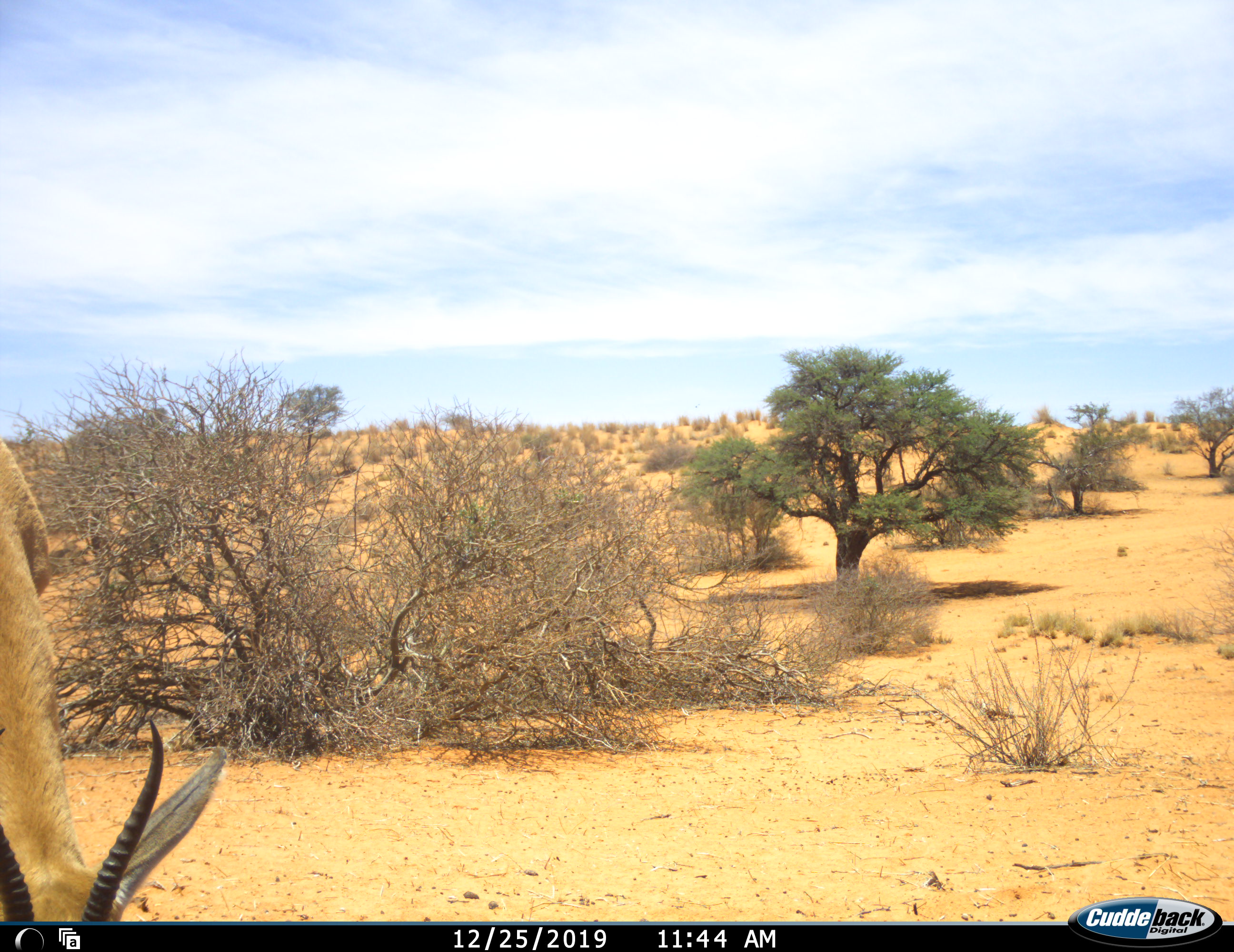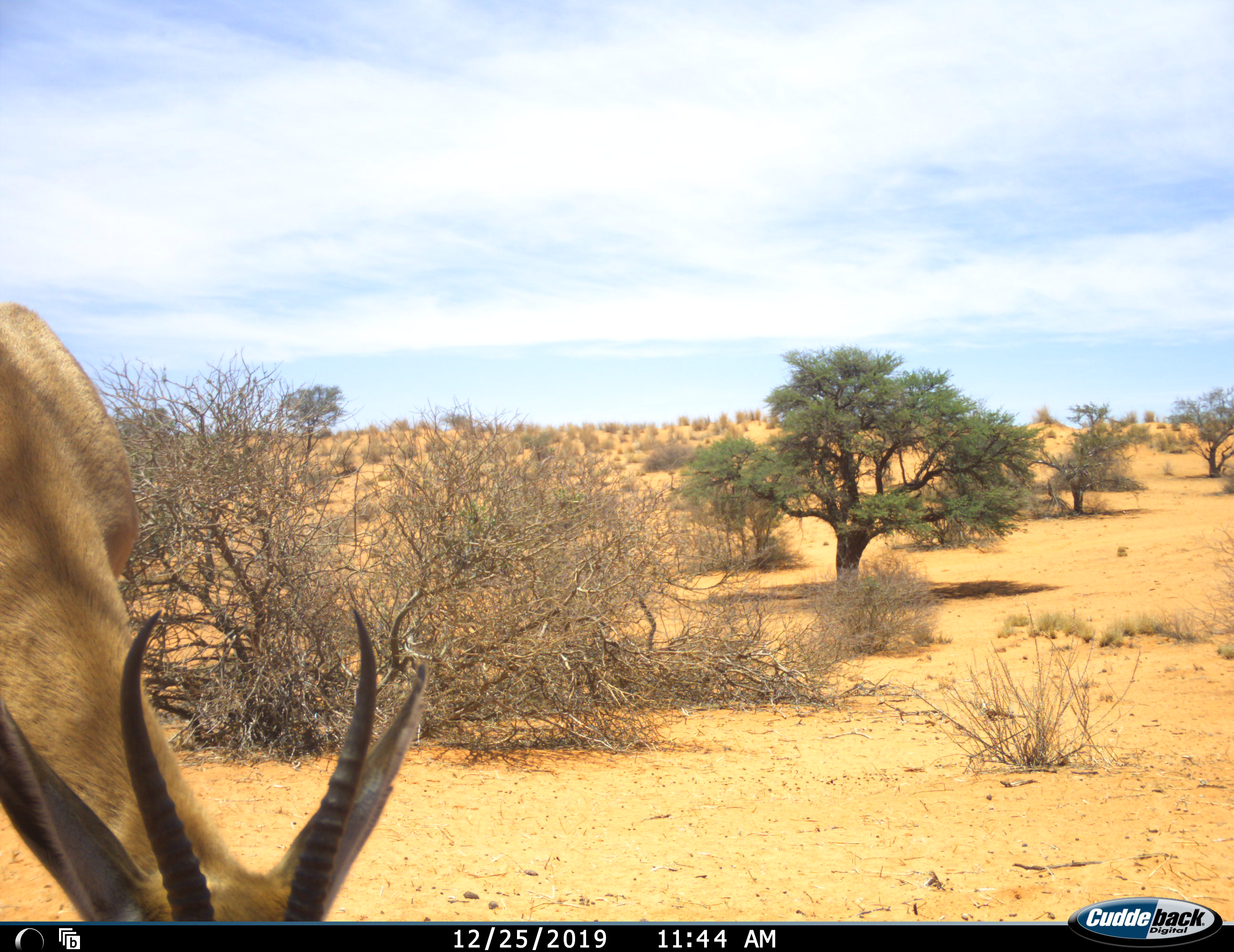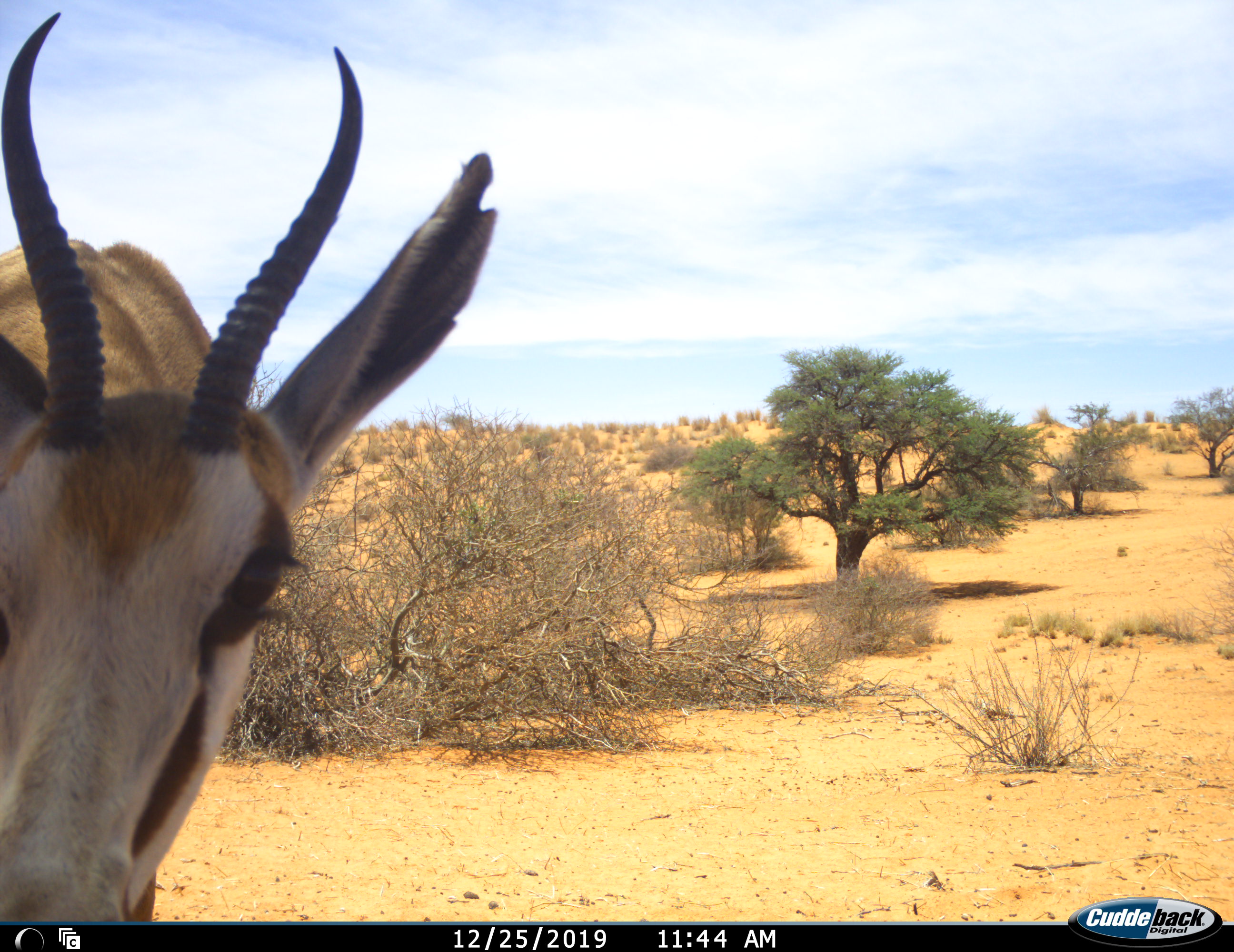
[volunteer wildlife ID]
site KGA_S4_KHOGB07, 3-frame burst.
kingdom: Animalia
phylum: Chordata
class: Mammalia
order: Artiodactyla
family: Bovidae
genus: Antidorcas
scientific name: Antidorcas marsupialis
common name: springbok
Springbok (Antidorcas marsupialis), count 1. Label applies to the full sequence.